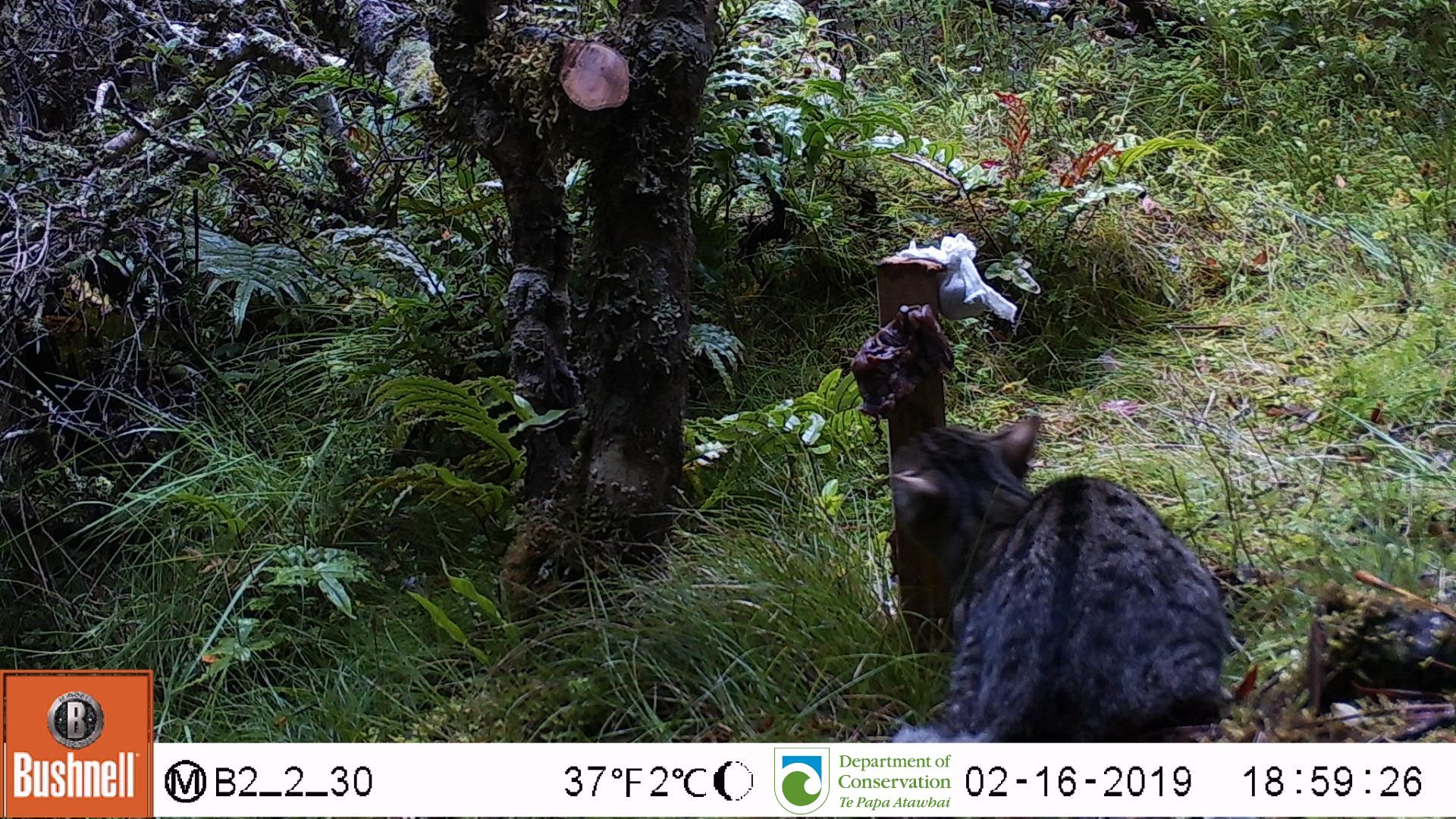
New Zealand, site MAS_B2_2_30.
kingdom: Animalia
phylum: Chordata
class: Mammalia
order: Carnivora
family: Felidae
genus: Felis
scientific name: Felis catus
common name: domestic cat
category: cat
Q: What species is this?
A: Cat (domestic cat) (Felis catus).